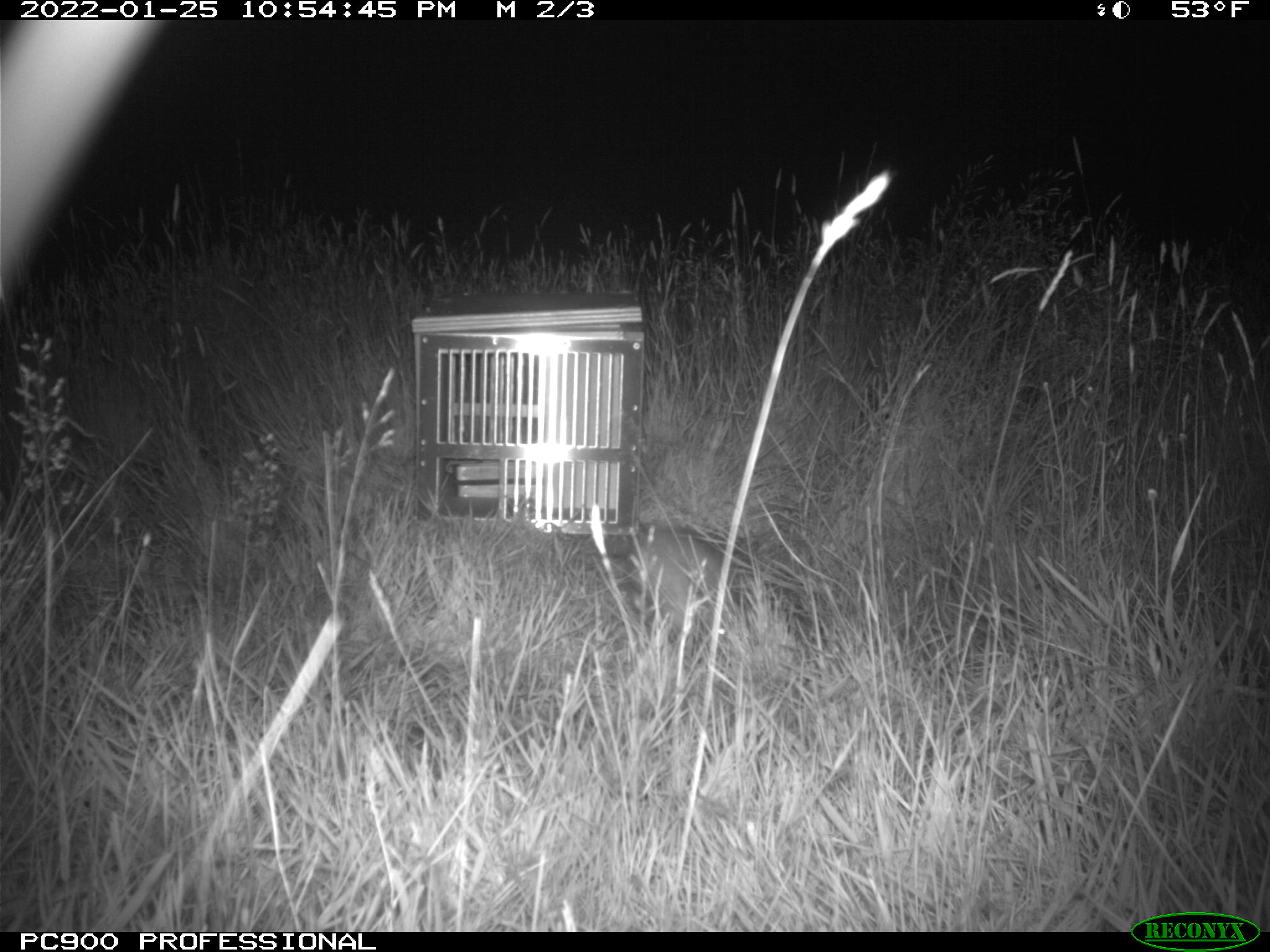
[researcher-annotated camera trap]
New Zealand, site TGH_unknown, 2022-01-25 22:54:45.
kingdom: Animalia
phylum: Chordata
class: Mammalia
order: Carnivora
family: Mustelidae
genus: Mustela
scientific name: Mustela furo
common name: ferret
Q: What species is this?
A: Ferret (Mustela furo).